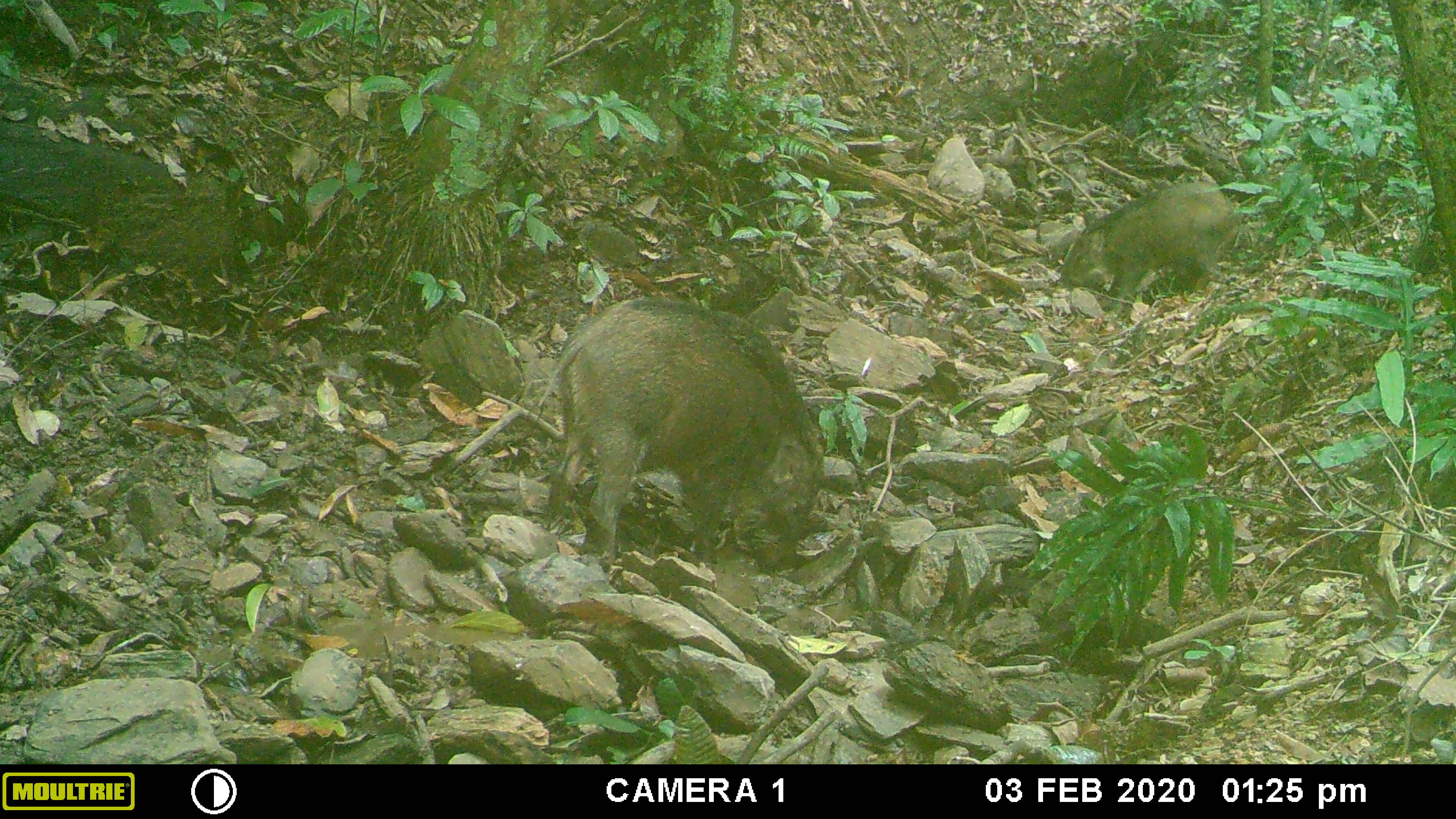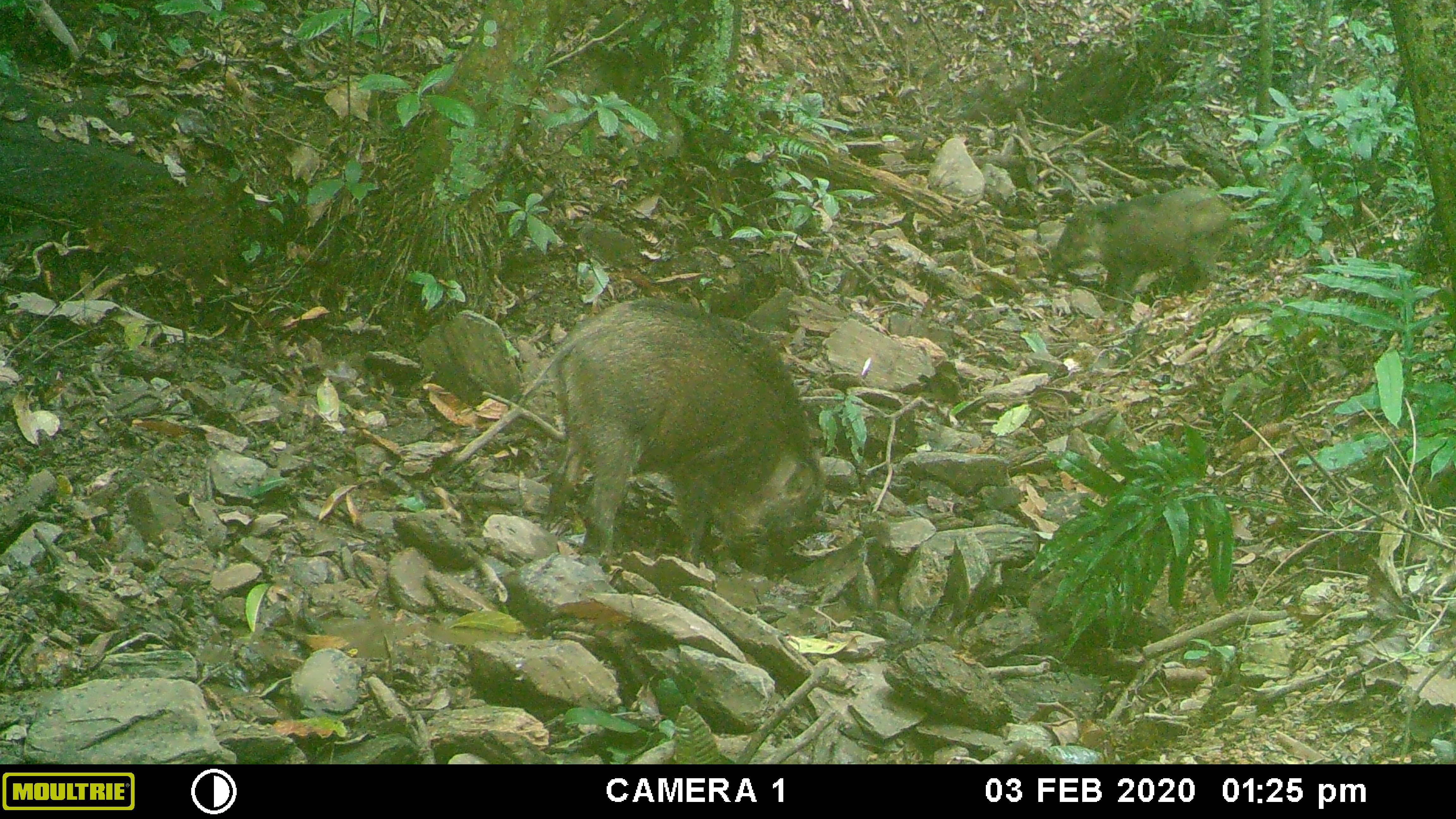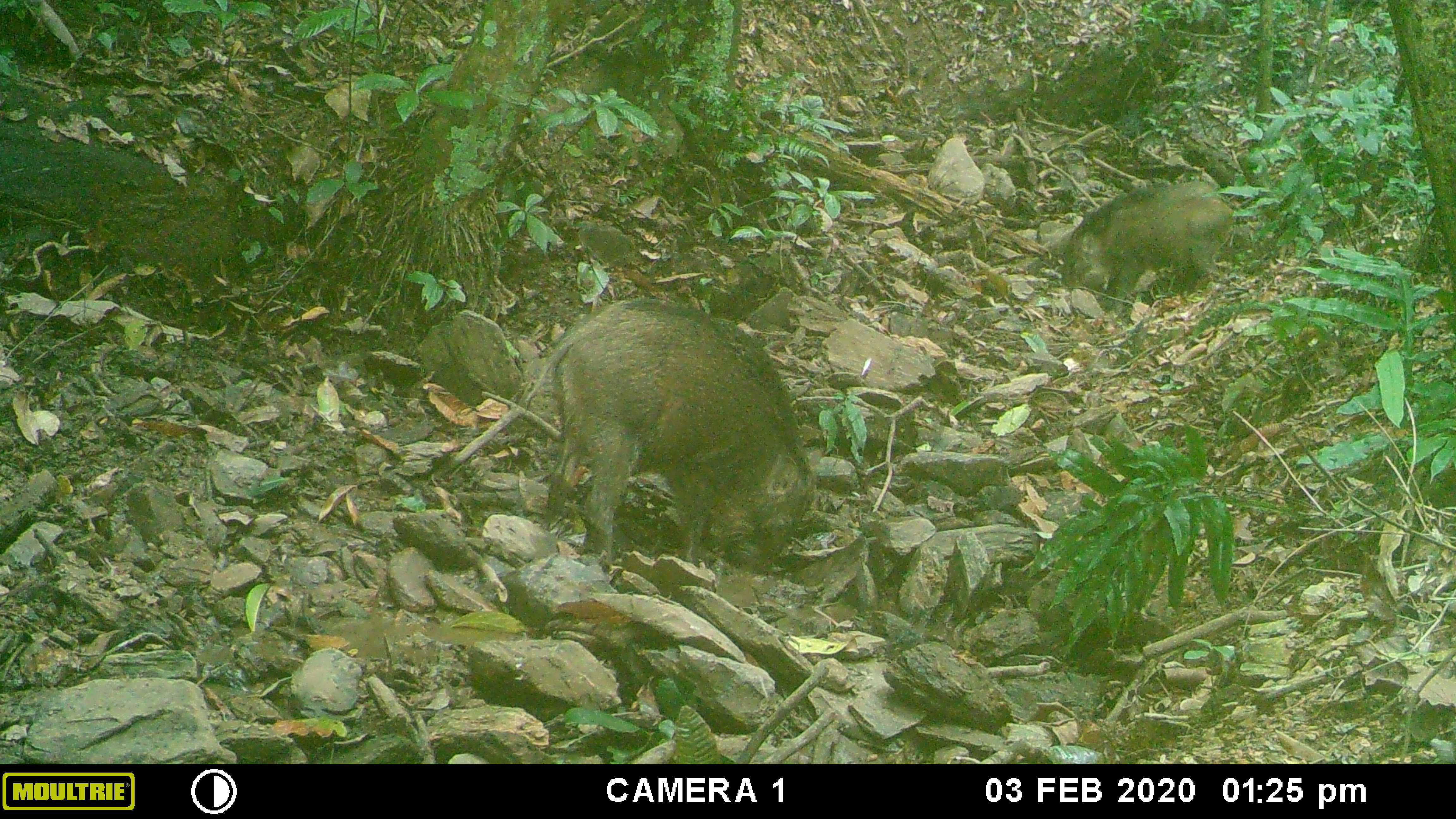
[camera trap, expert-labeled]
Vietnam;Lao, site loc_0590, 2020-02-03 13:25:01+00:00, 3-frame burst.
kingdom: Animalia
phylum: Chordata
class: Mammalia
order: Artiodactyla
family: Suidae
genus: Sus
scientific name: Sus scrofa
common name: eurasian wild pig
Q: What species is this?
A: Eurasian wild pig (Sus scrofa).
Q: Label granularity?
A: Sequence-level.